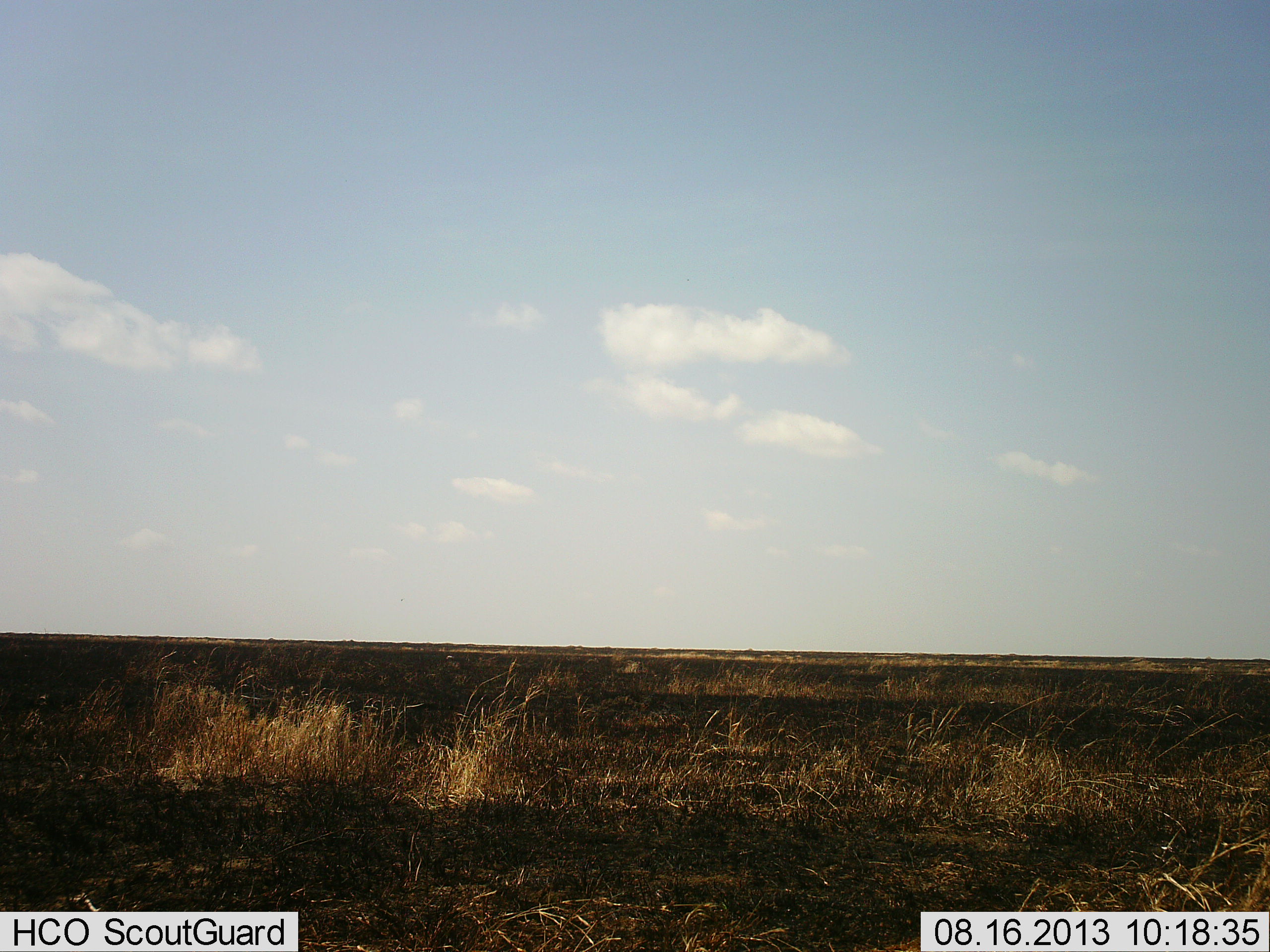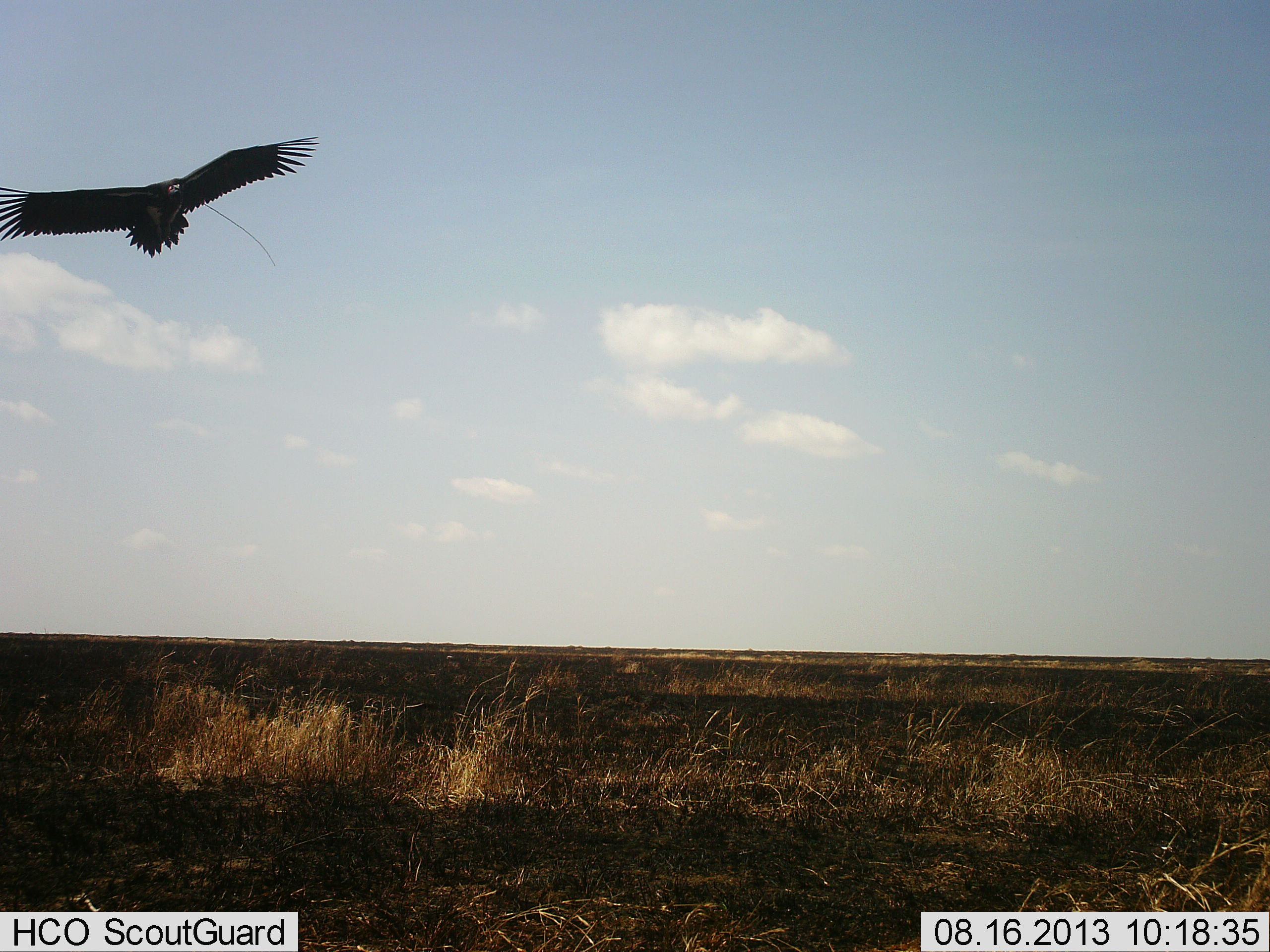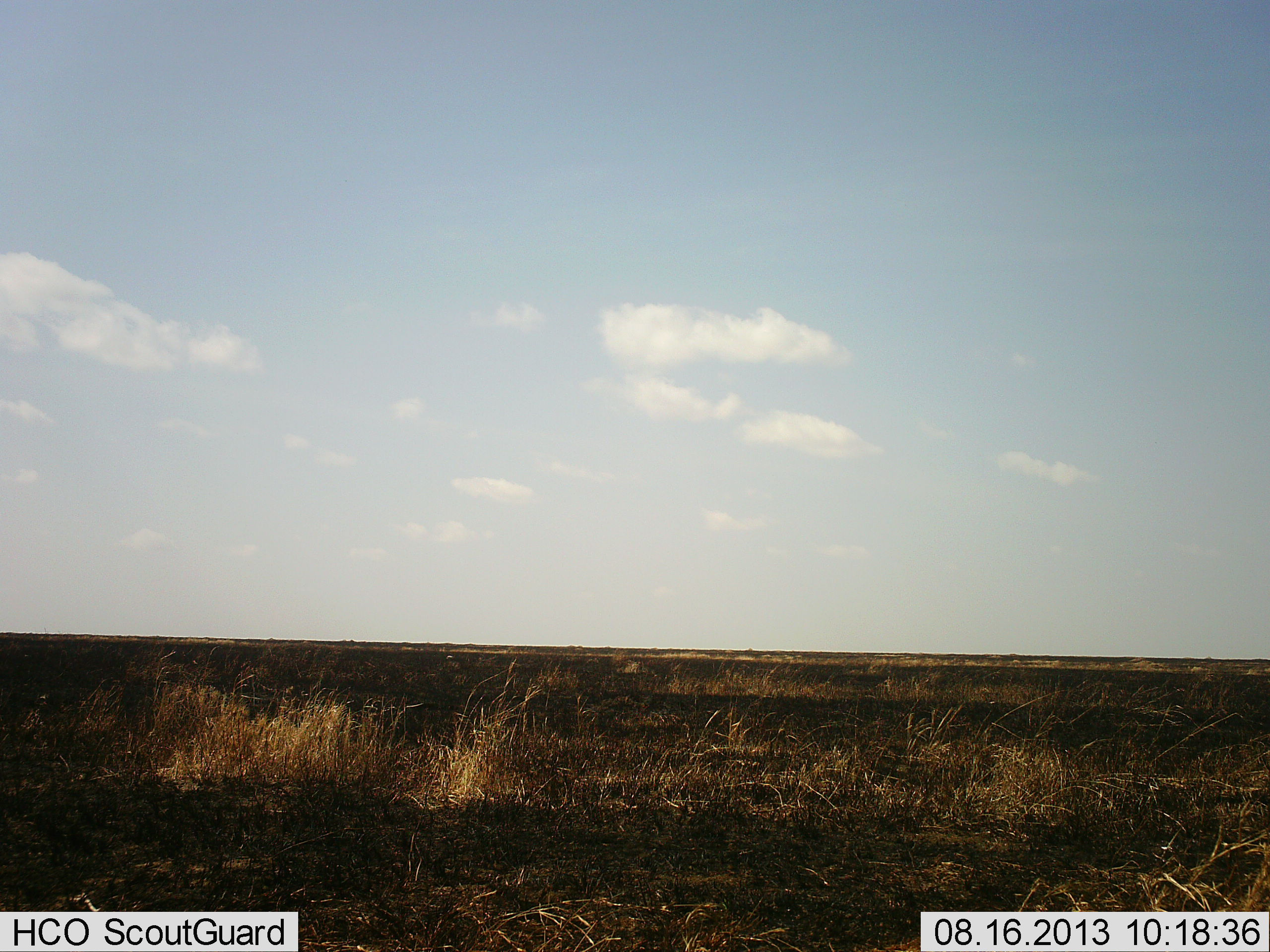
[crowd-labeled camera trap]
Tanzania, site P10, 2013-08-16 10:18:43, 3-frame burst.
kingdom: Animalia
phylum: Chordata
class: Aves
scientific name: Aves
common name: bird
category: otherbird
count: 1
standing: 0%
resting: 0%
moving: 100%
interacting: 0%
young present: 0%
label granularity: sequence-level